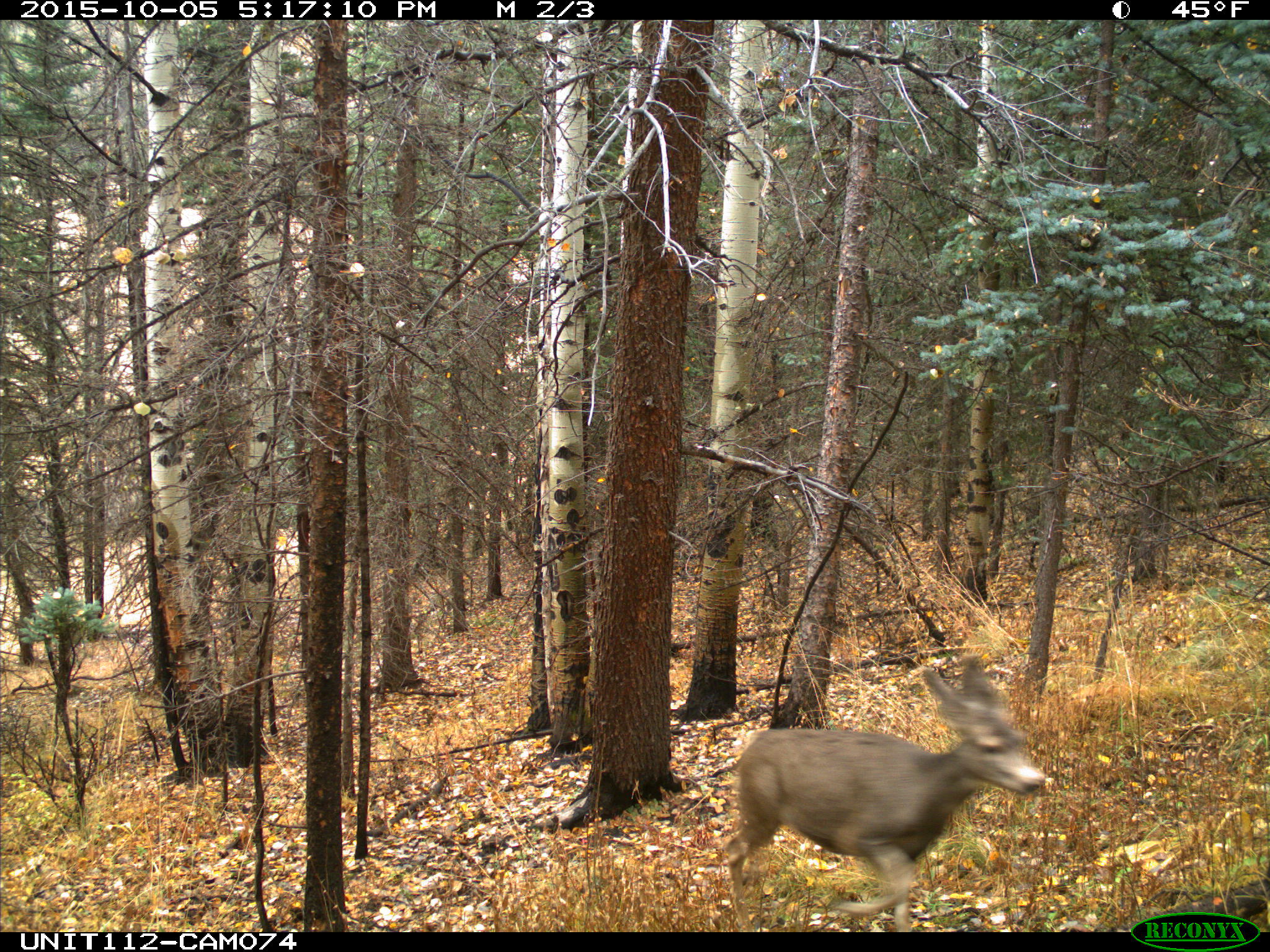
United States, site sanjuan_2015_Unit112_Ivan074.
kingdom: Animalia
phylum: Chordata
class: Mammalia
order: Artiodactyla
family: Cervidae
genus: Odocoileus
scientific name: Odocoileus hemionus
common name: mule deer